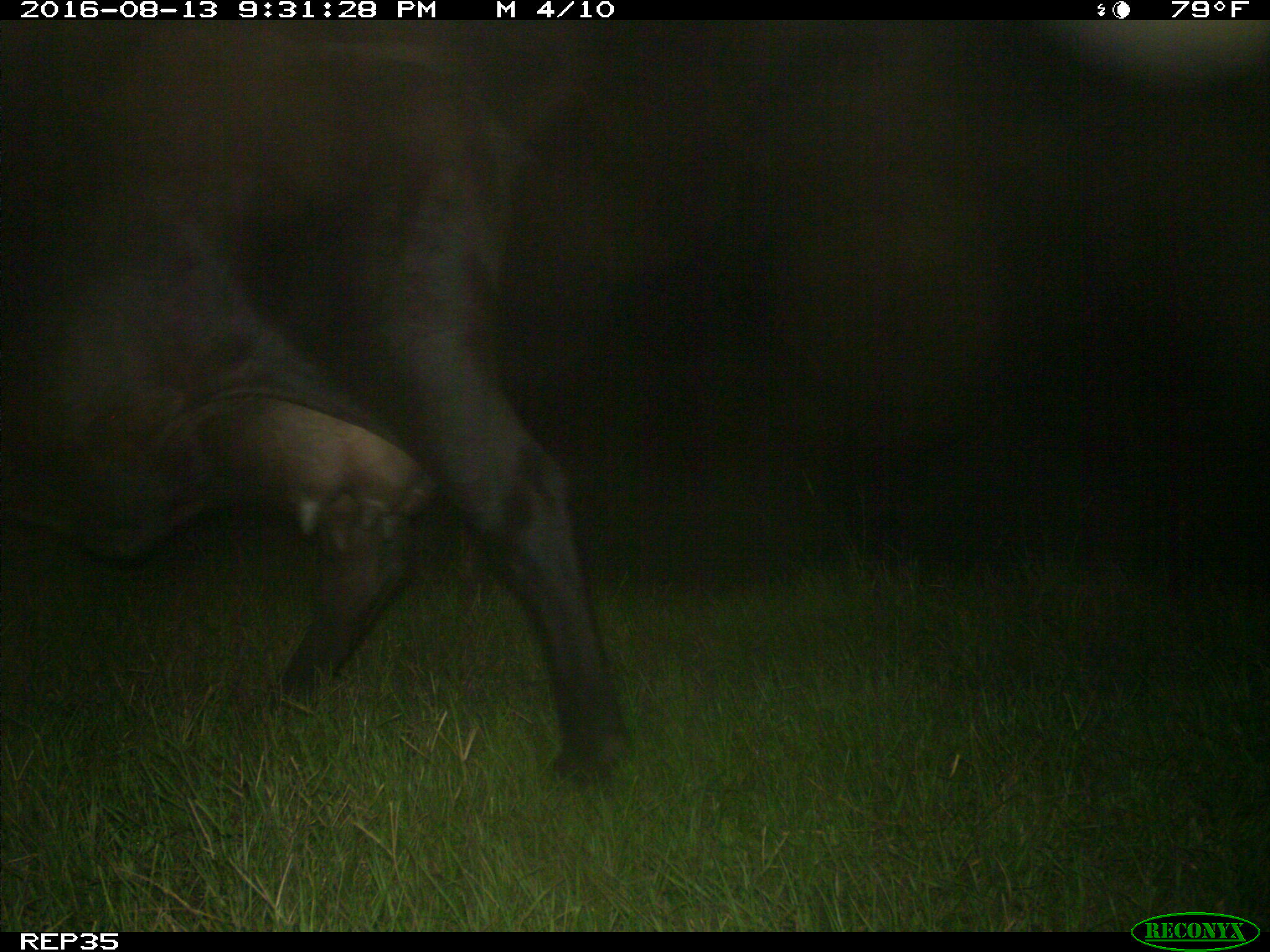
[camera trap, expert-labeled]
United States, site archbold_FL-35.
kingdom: Animalia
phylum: Chordata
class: Mammalia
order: Artiodactyla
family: Bovidae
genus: Bos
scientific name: Bos taurus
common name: domestic cow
Bos taurus (domestic cow).